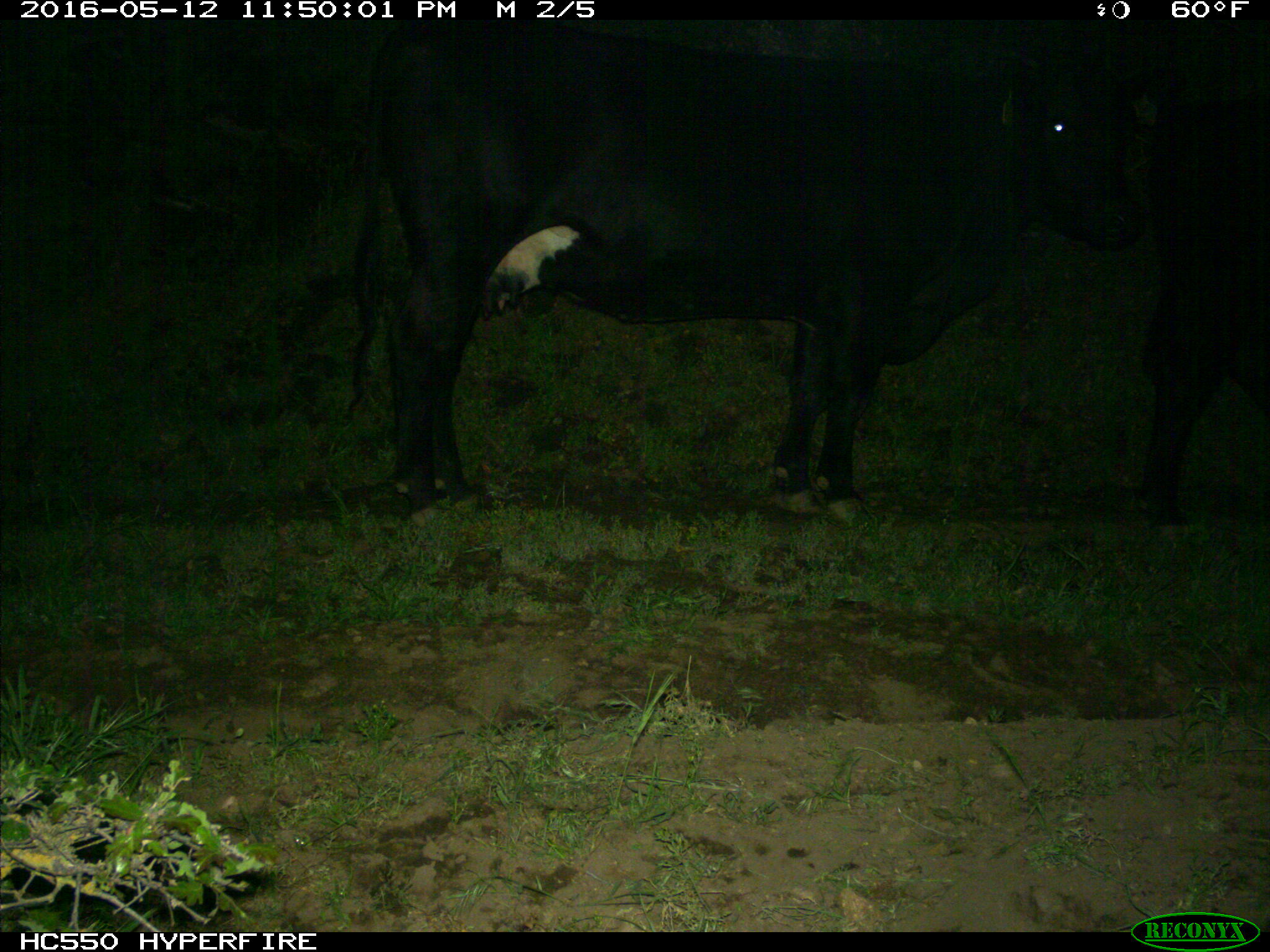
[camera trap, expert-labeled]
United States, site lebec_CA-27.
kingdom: Animalia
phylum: Chordata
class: Mammalia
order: Artiodactyla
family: Bovidae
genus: Bos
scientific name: Bos taurus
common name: domestic cow